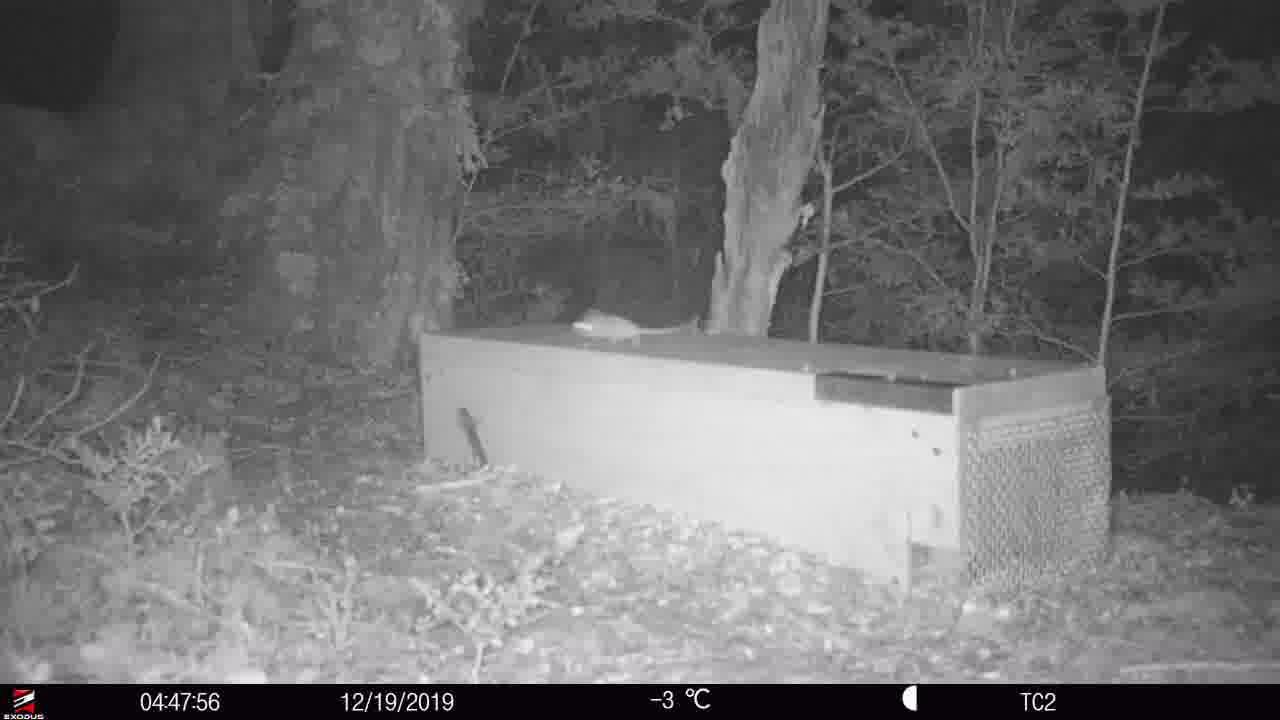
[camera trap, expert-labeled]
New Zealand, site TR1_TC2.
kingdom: Animalia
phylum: Chordata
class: Mammalia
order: Rodentia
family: Muridae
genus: Rattus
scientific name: Rattus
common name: rat